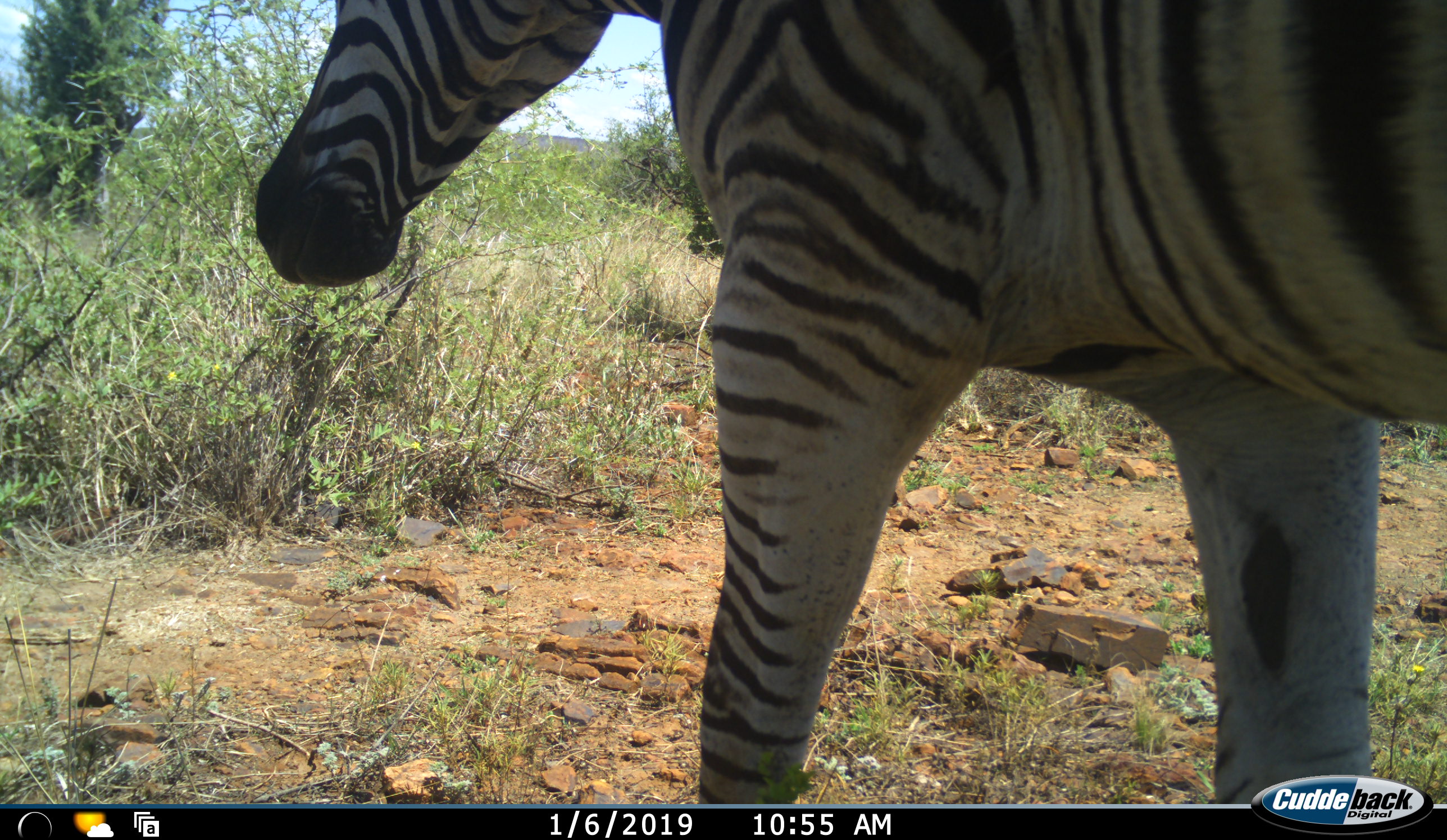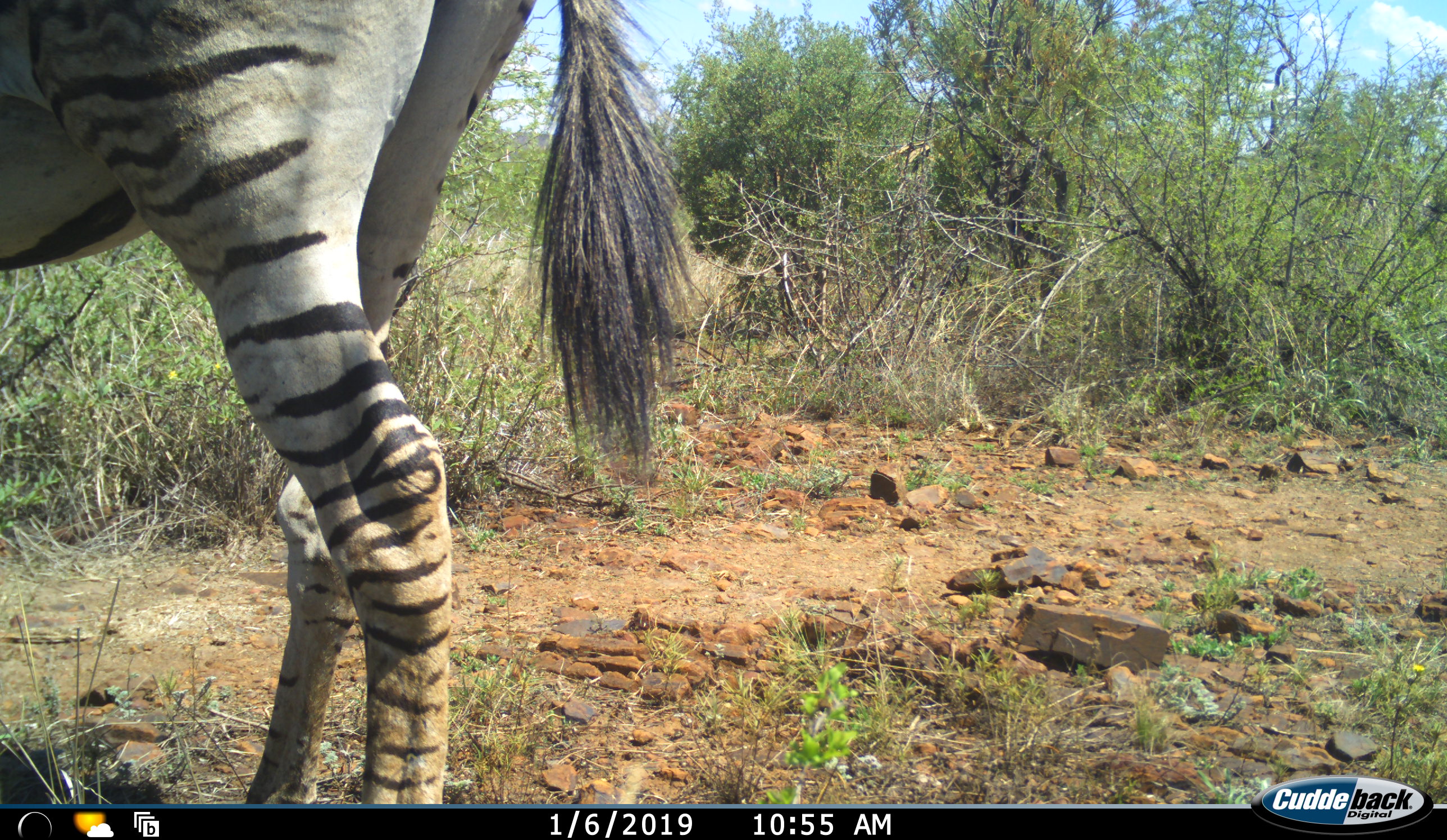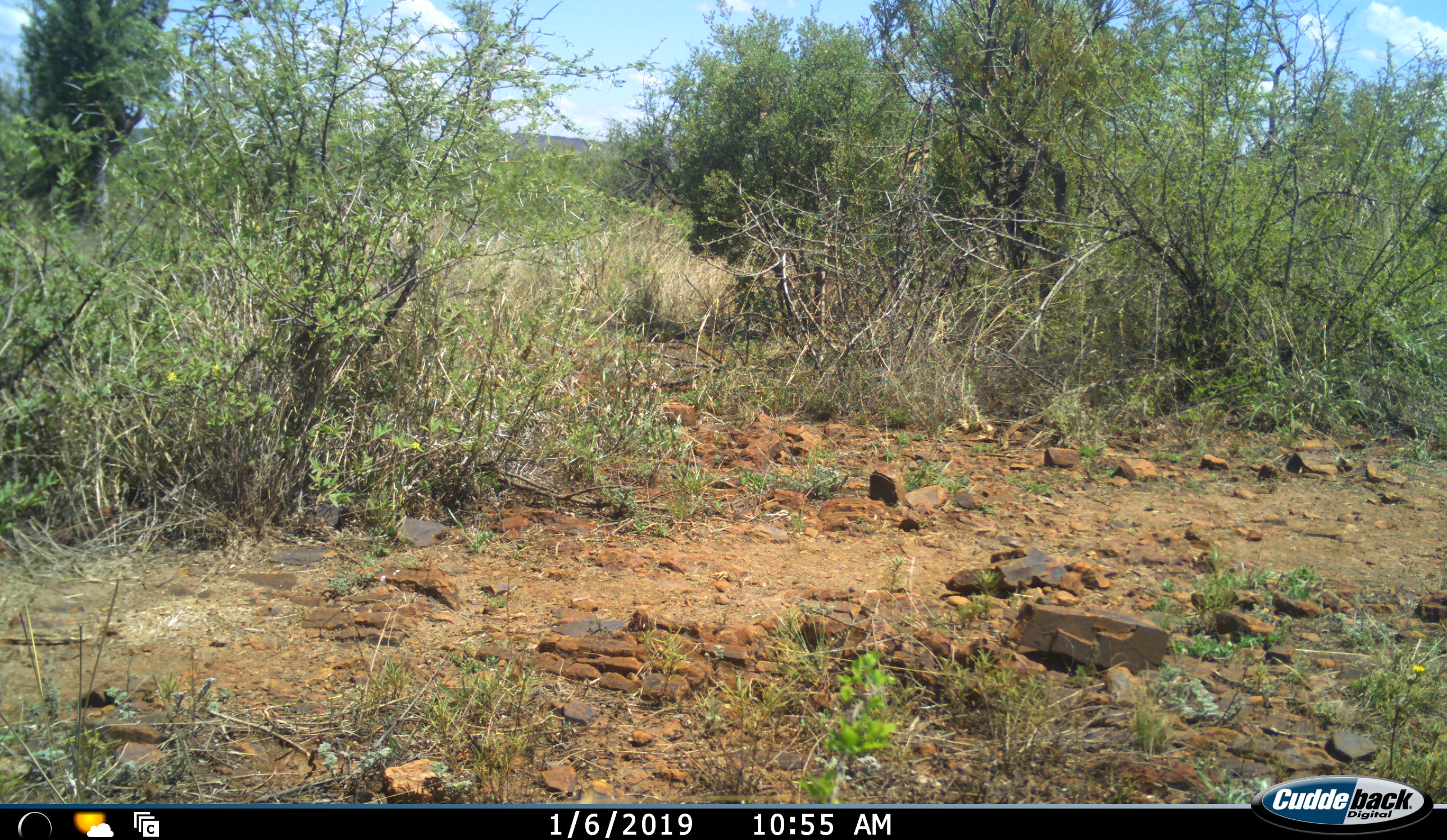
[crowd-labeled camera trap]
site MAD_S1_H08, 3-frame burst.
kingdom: Animalia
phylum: Chordata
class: Mammalia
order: Perissodactyla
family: Equidae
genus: Equus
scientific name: Equus quagga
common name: plains zebra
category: zebraplains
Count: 1.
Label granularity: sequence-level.